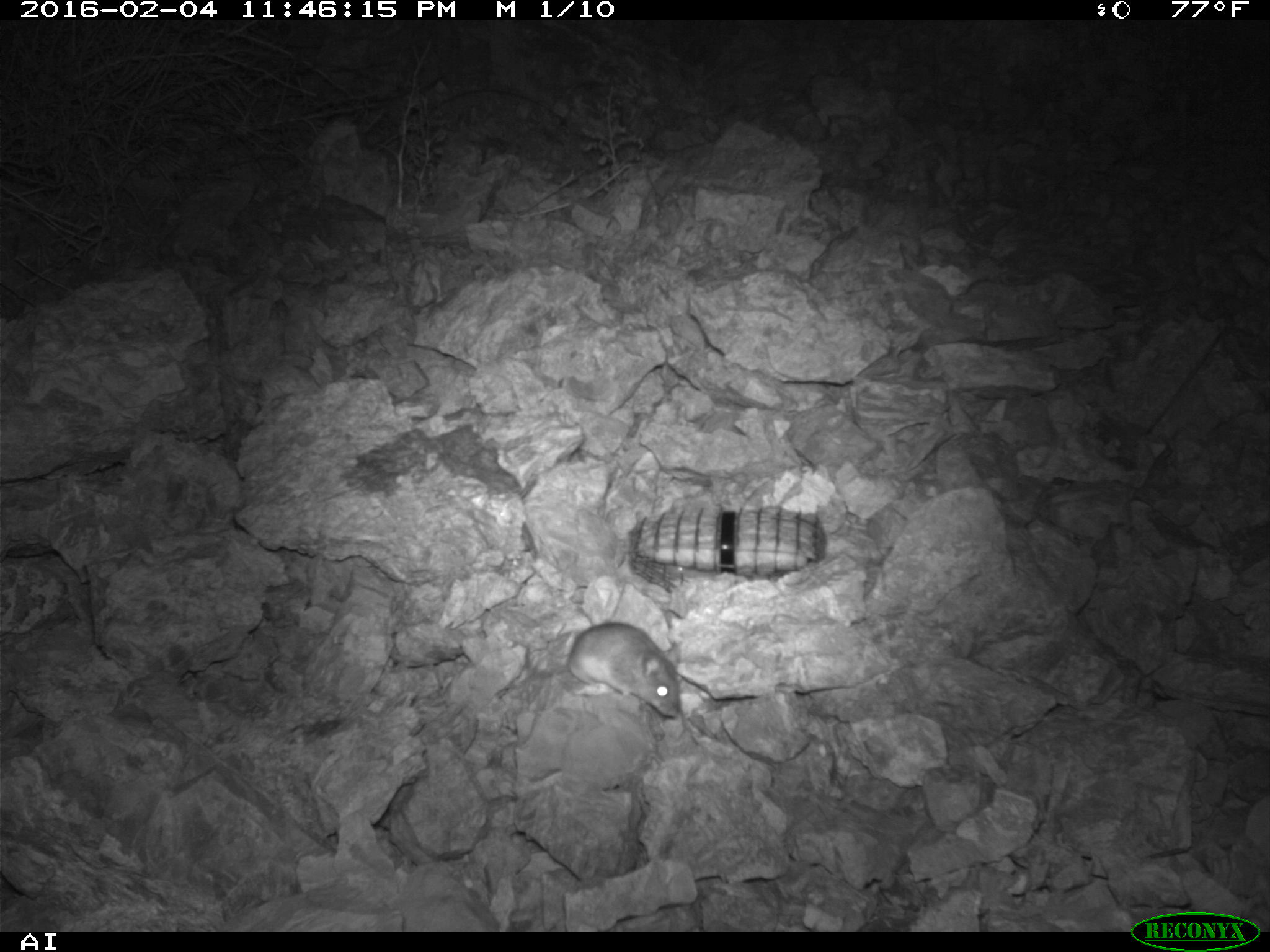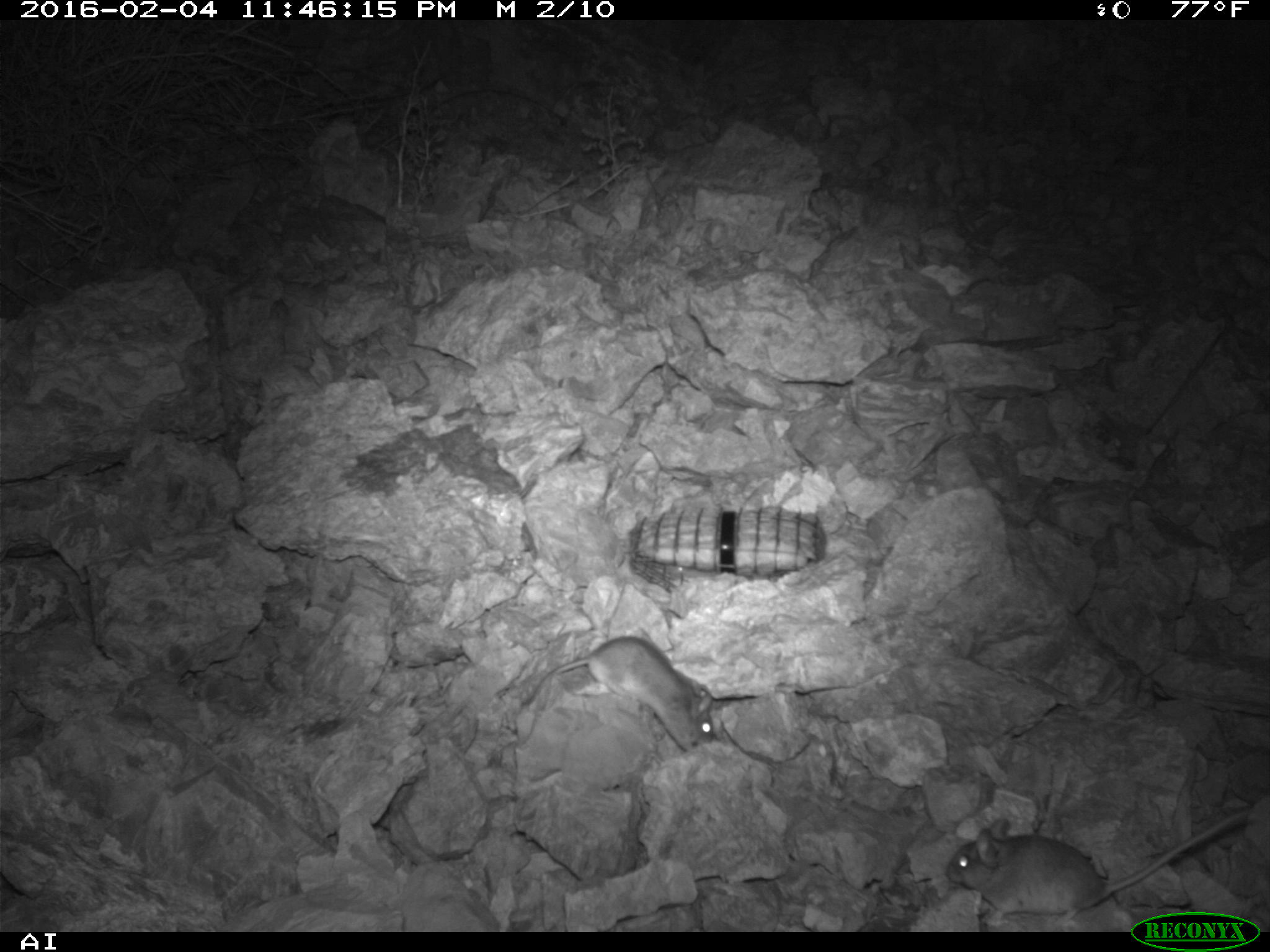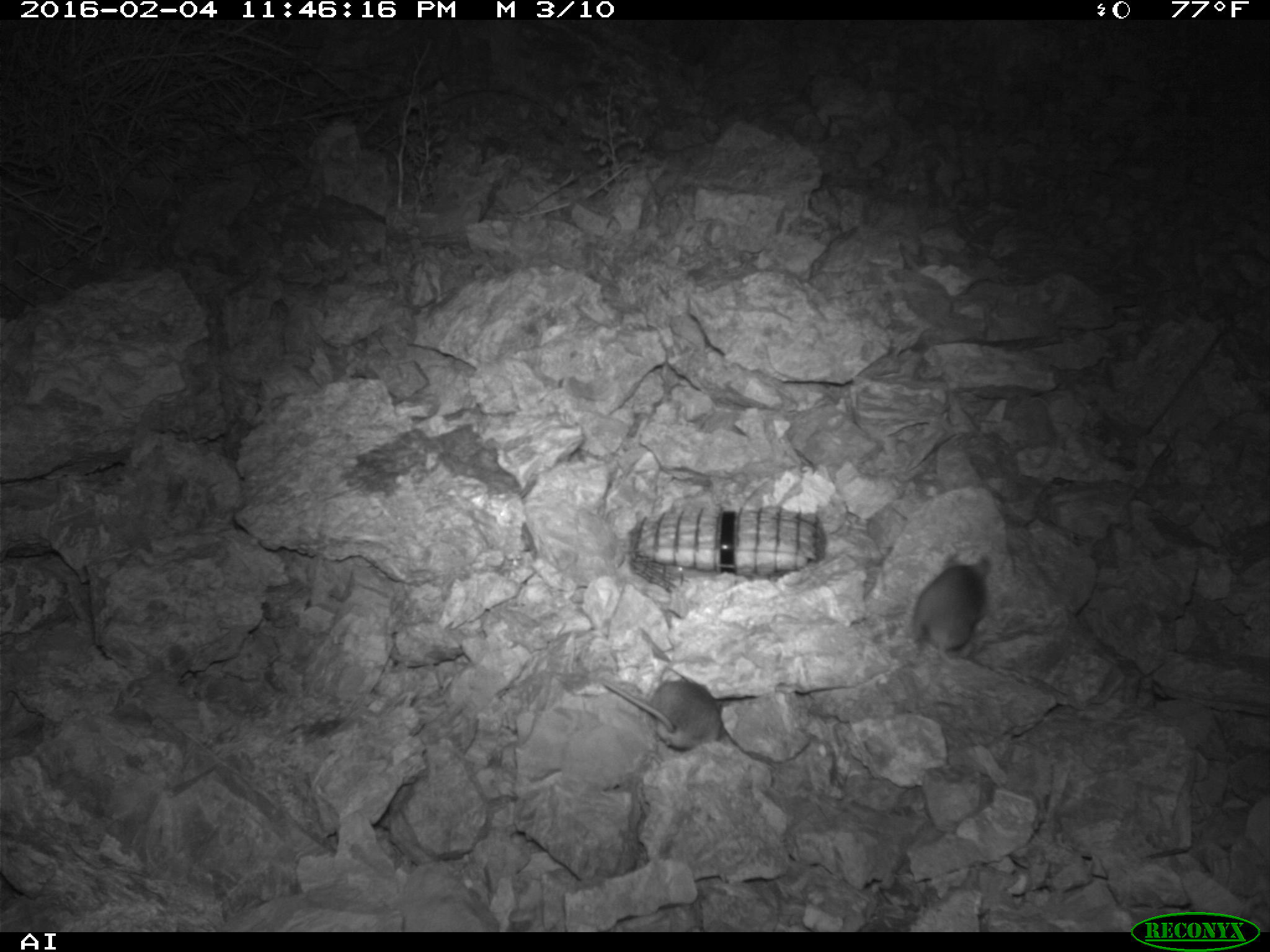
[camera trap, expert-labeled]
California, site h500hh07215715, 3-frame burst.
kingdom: Animalia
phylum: Chordata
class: Mammalia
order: Rodentia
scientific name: Rodentia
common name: rodent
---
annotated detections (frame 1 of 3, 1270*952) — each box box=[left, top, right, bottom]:
rodent: box=[502, 622, 680, 718]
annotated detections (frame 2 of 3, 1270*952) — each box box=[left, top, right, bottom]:
rodent: box=[944, 809, 1250, 924]; box=[522, 636, 714, 751]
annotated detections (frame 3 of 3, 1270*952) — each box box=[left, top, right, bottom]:
rodent: box=[911, 552, 990, 664]; box=[602, 679, 721, 751]